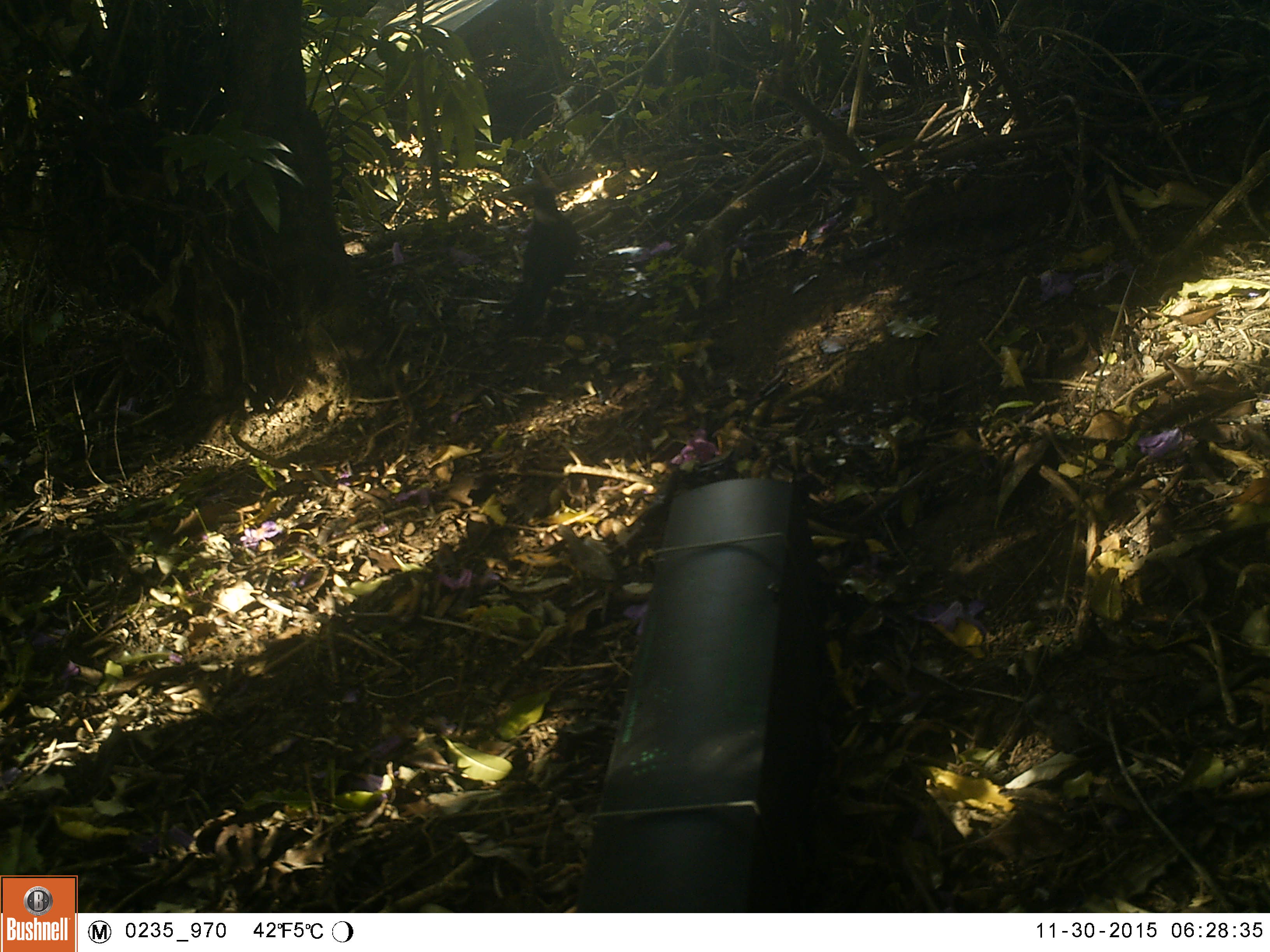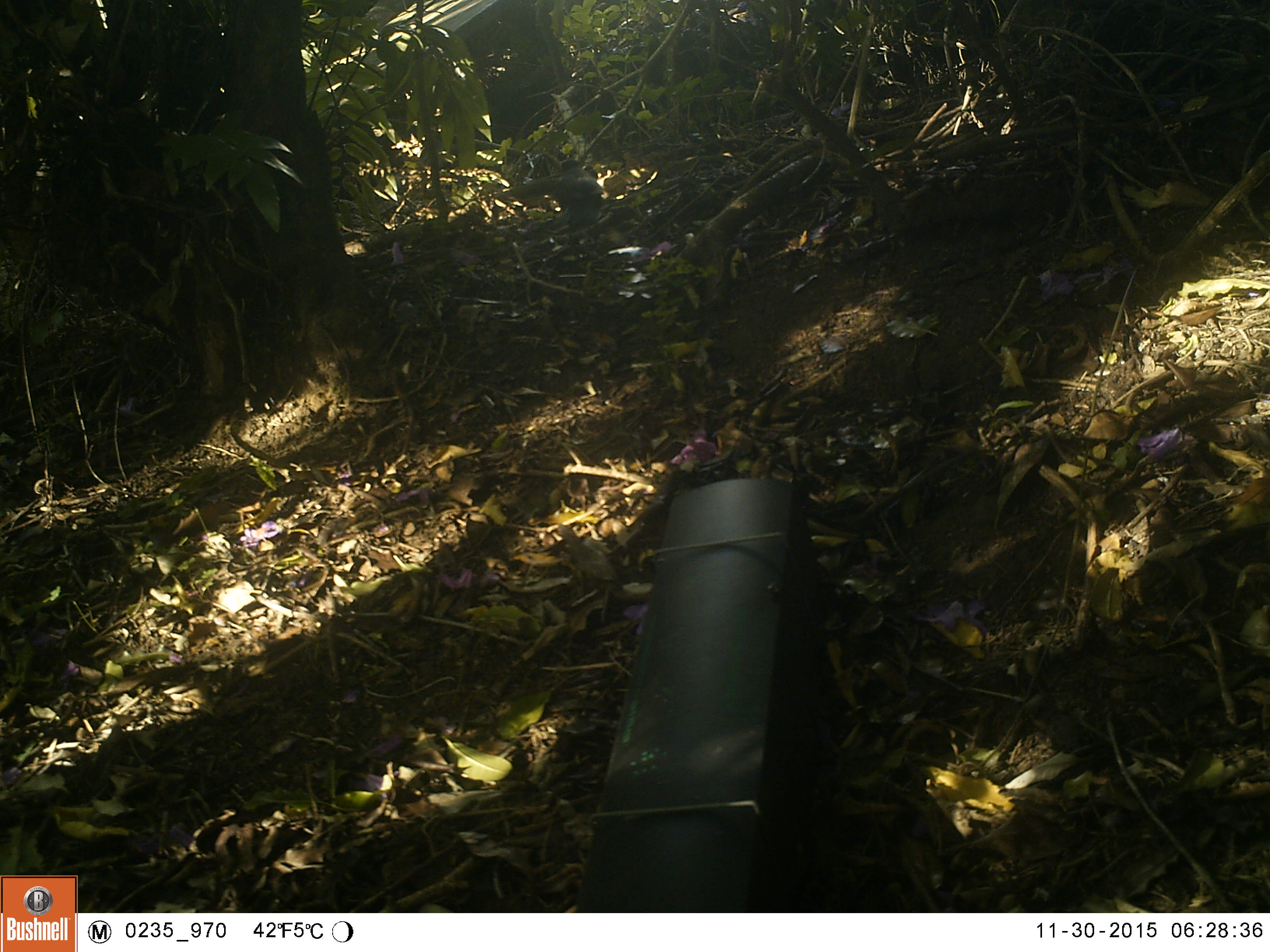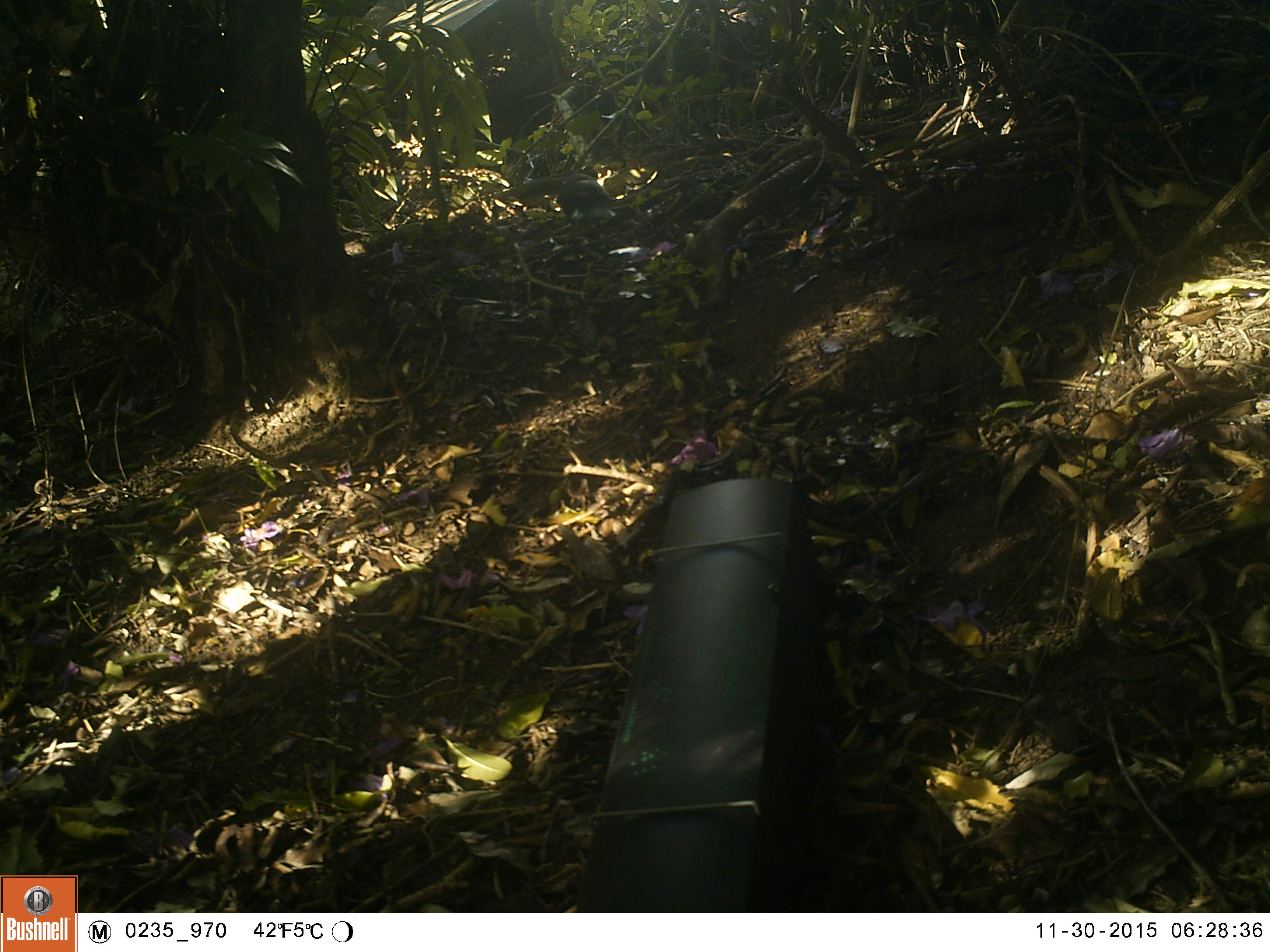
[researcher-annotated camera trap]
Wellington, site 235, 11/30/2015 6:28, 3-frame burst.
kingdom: Animalia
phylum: Chordata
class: Aves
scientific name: Aves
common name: bird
Bird (Aves).